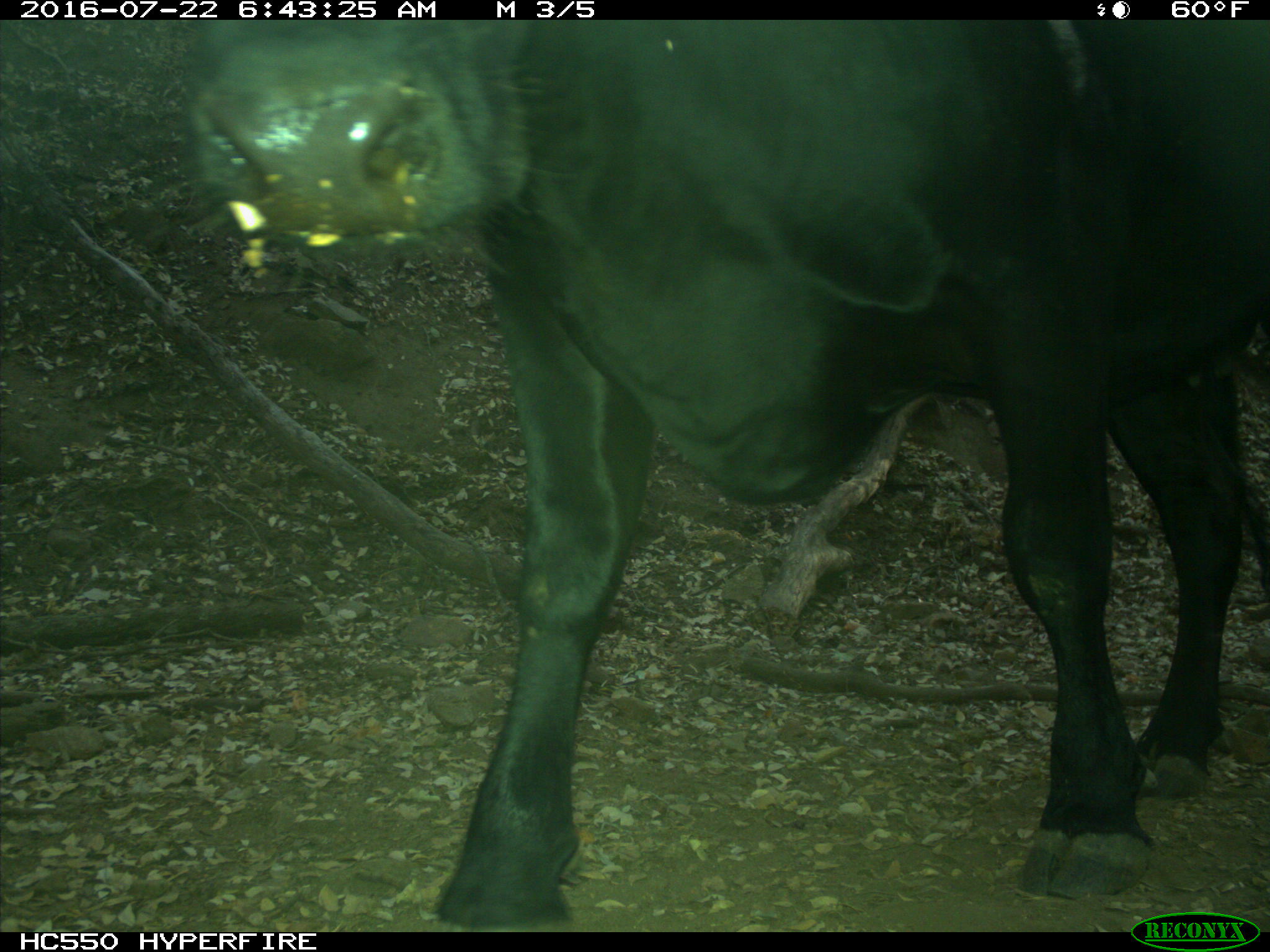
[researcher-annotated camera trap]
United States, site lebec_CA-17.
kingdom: Animalia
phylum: Chordata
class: Mammalia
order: Artiodactyla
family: Bovidae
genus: Bos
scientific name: Bos taurus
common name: domestic cow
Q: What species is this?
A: Bos taurus (domestic cow).